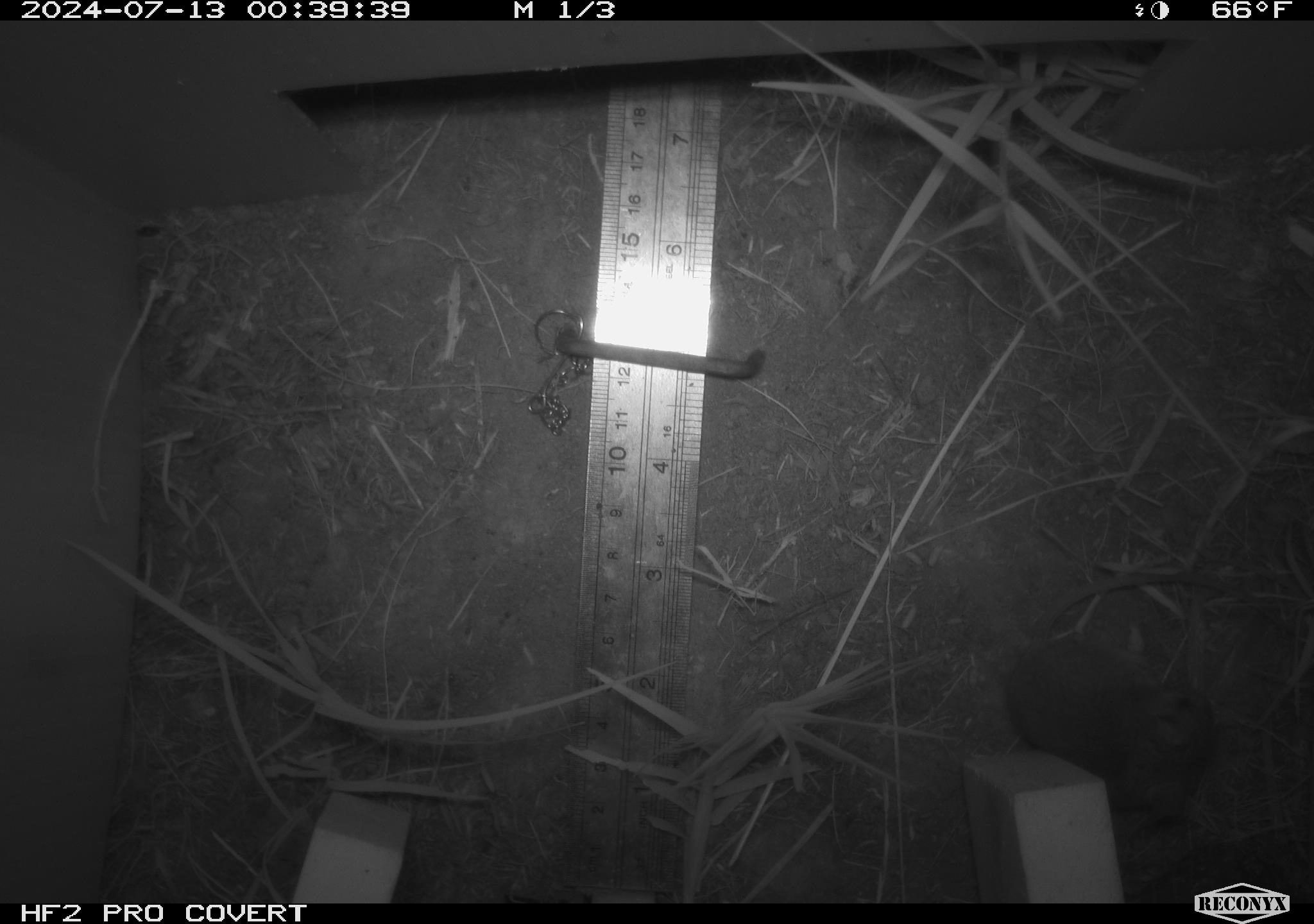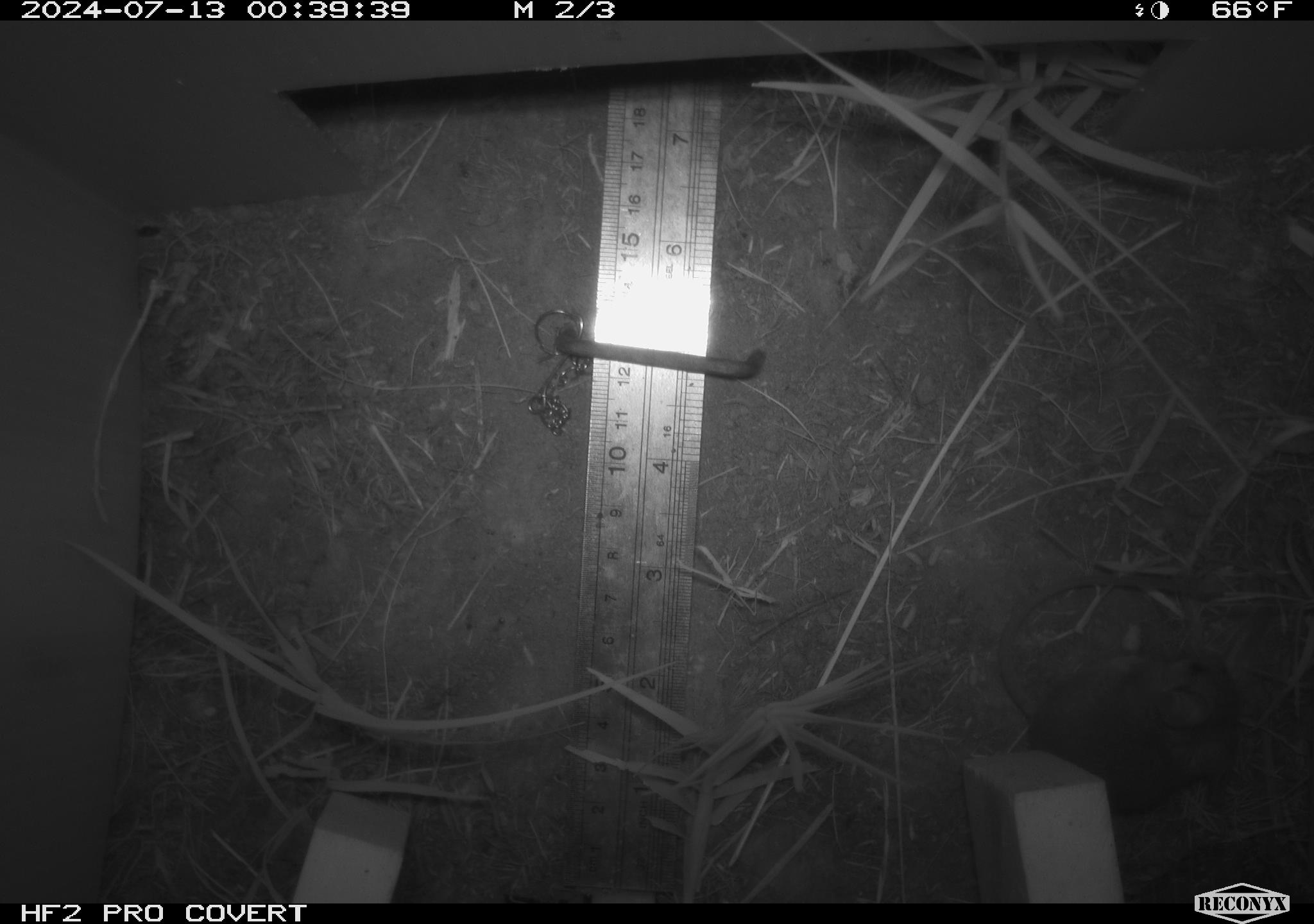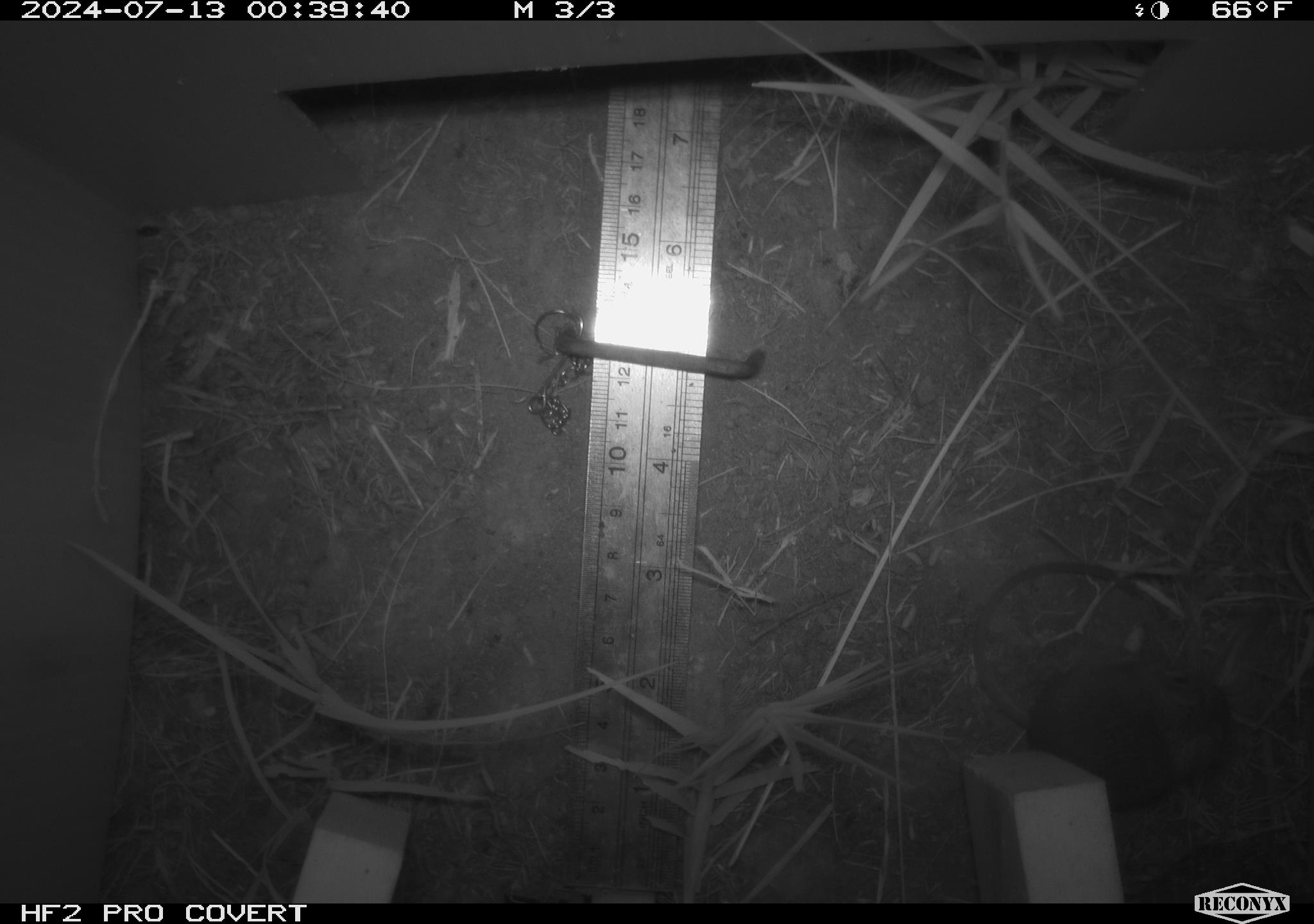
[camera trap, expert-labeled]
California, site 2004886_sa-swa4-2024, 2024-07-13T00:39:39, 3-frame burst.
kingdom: Animalia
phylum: Chordata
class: Mammalia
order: Rodentia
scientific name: Rodentia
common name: mouse species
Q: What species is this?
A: Mouse species (Rodentia).